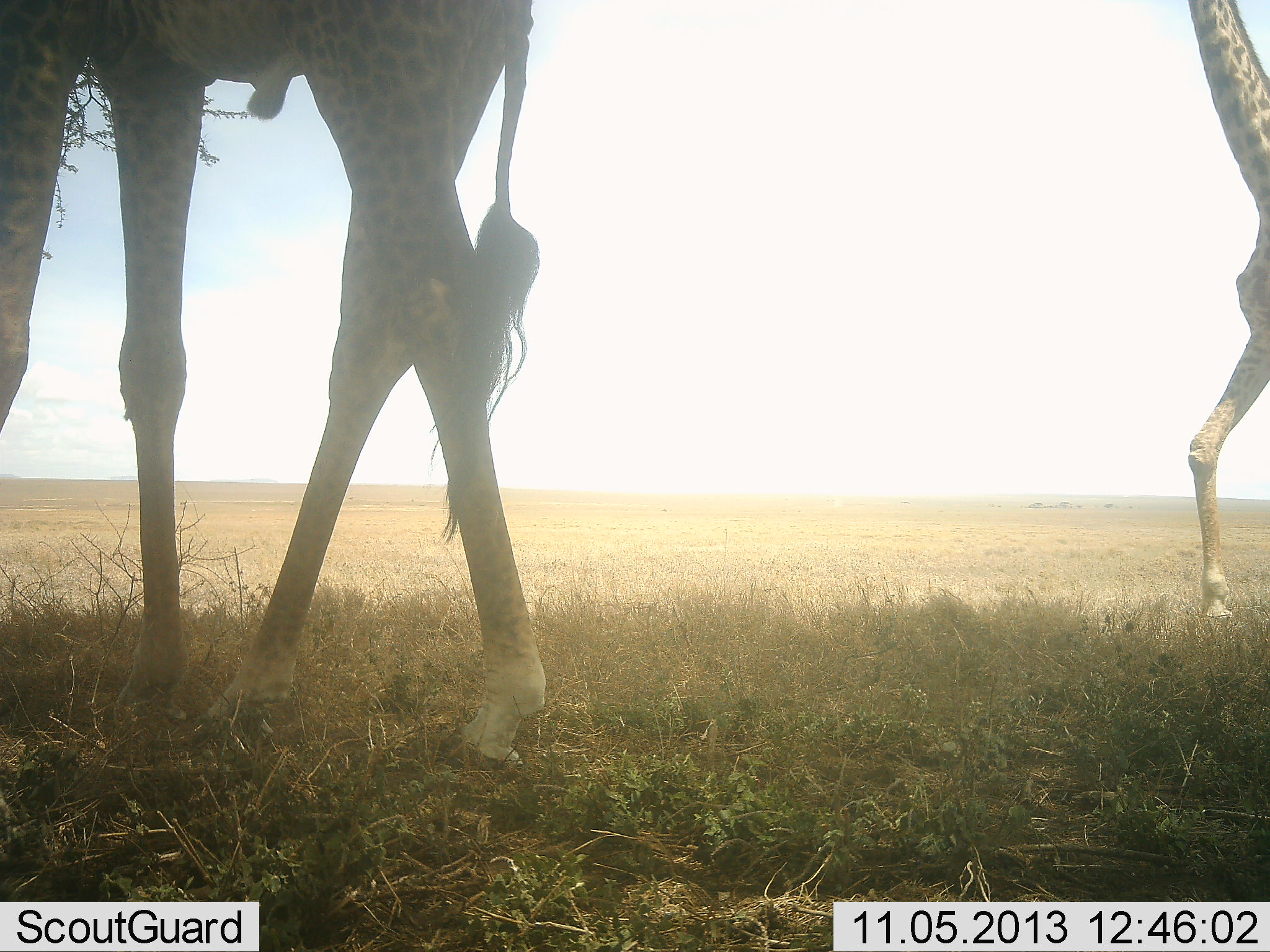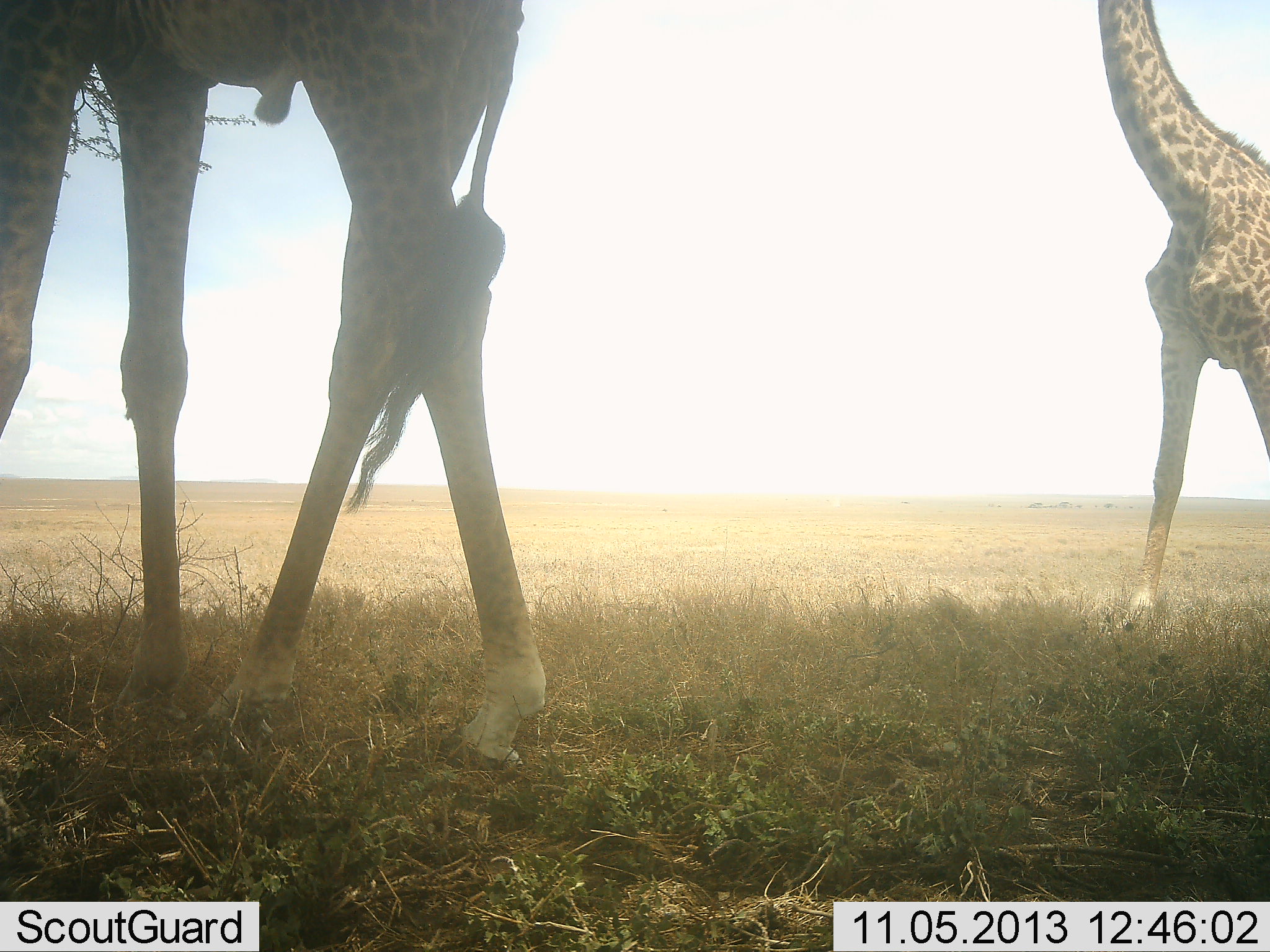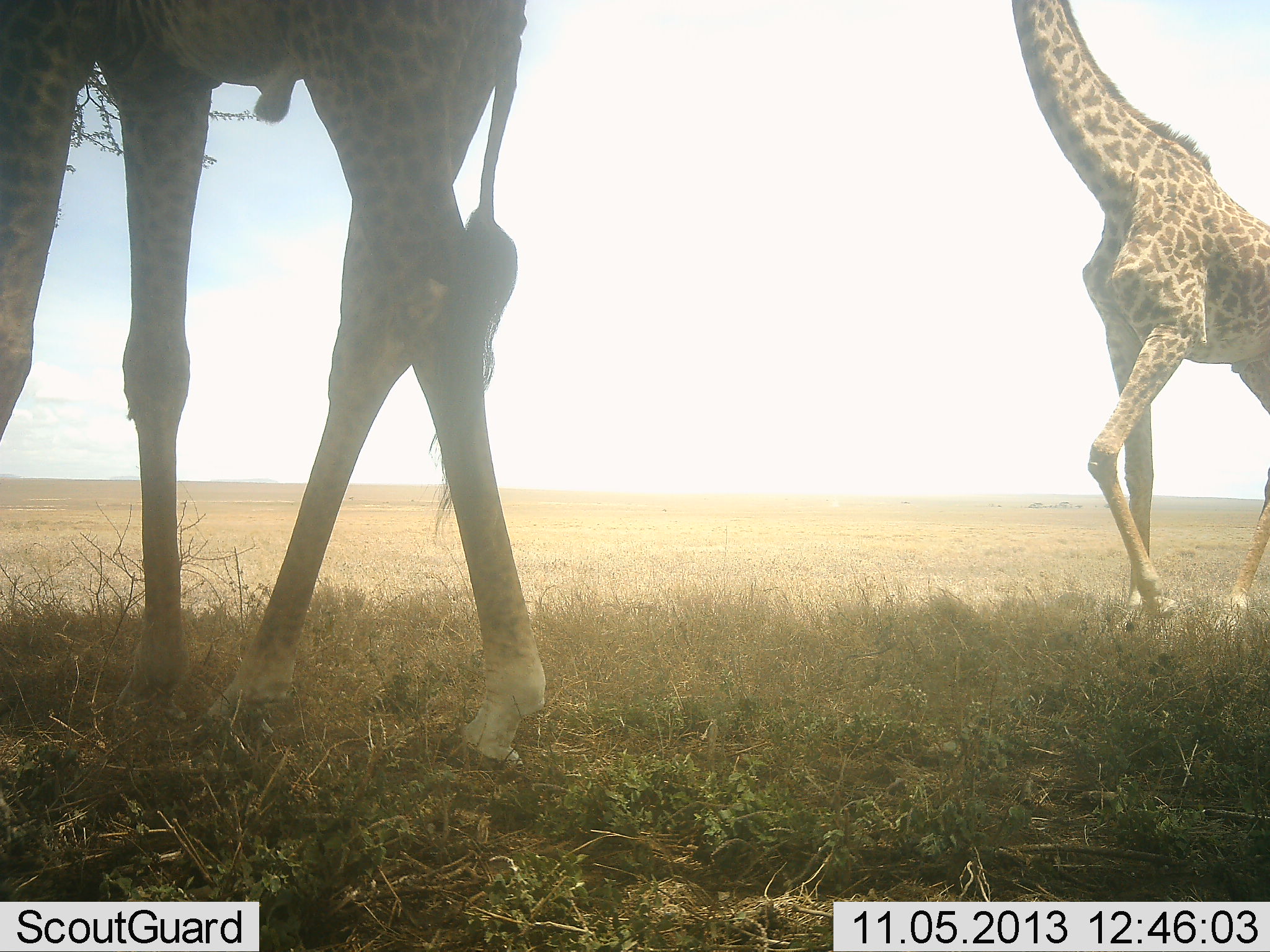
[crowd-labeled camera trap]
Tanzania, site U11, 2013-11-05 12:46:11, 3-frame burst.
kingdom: Animalia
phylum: Chordata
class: Mammalia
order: Artiodactyla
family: Giraffidae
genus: Giraffa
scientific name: Giraffa camelopardalis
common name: giraffe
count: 2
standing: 66%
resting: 0%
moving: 75%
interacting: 0%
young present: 0%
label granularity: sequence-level